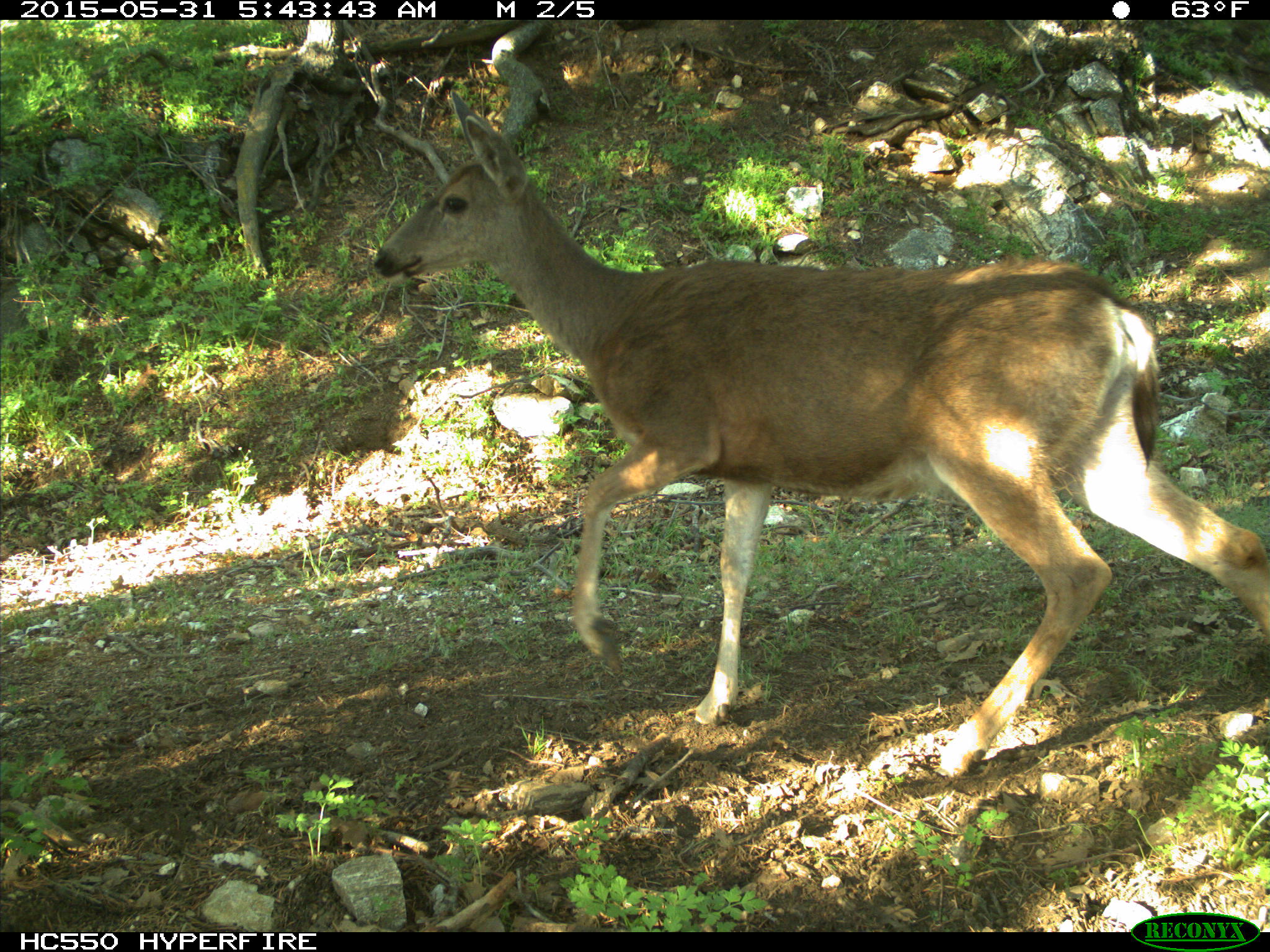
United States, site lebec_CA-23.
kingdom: Animalia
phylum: Chordata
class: Mammalia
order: Artiodactyla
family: Cervidae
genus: Odocoileus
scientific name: Odocoileus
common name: deer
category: unidentified deer